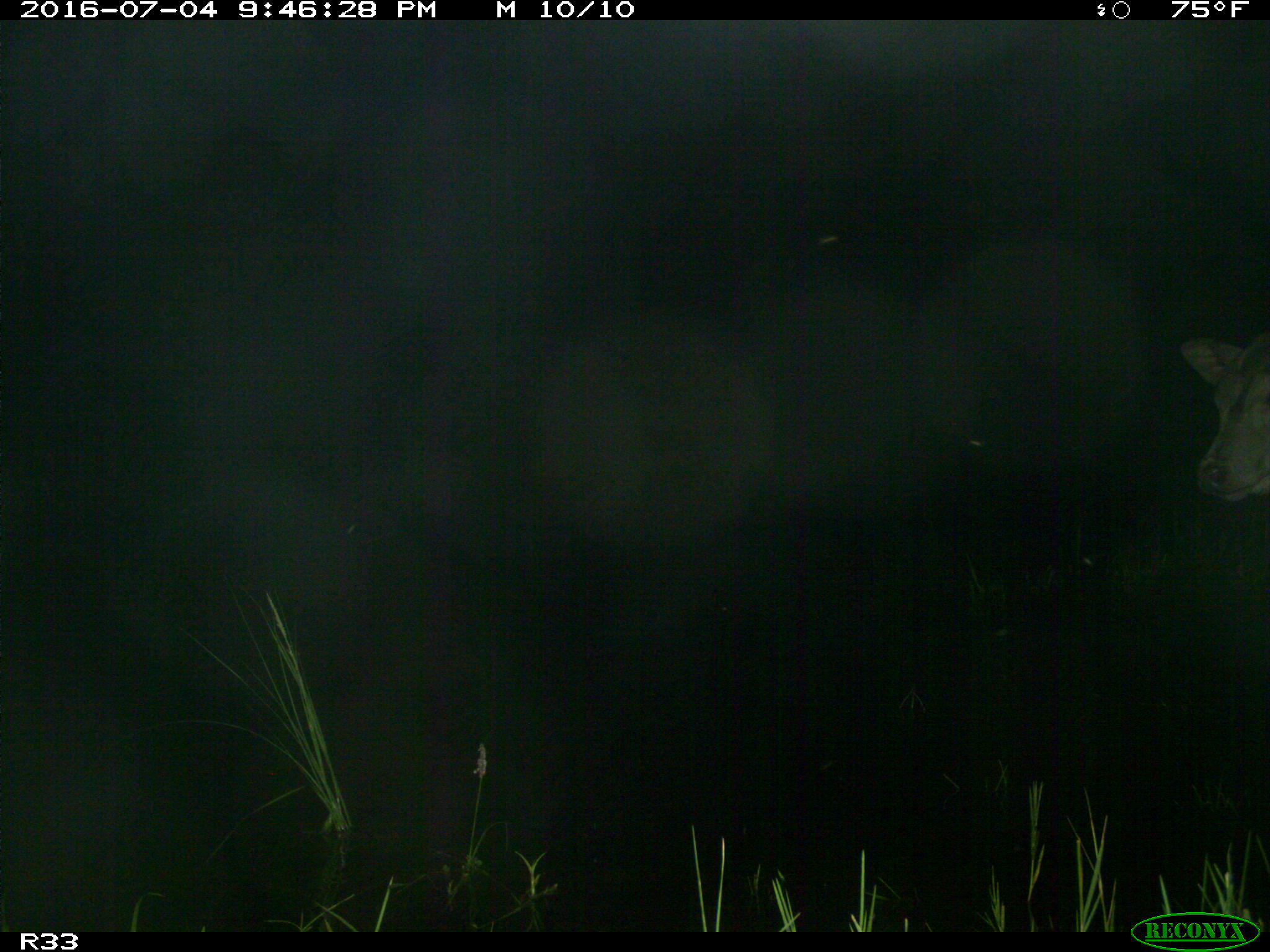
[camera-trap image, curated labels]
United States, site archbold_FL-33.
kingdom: Animalia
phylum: Chordata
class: Mammalia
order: Artiodactyla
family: Bovidae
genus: Bos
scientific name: Bos taurus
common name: domestic cow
Bos taurus (domestic cow).